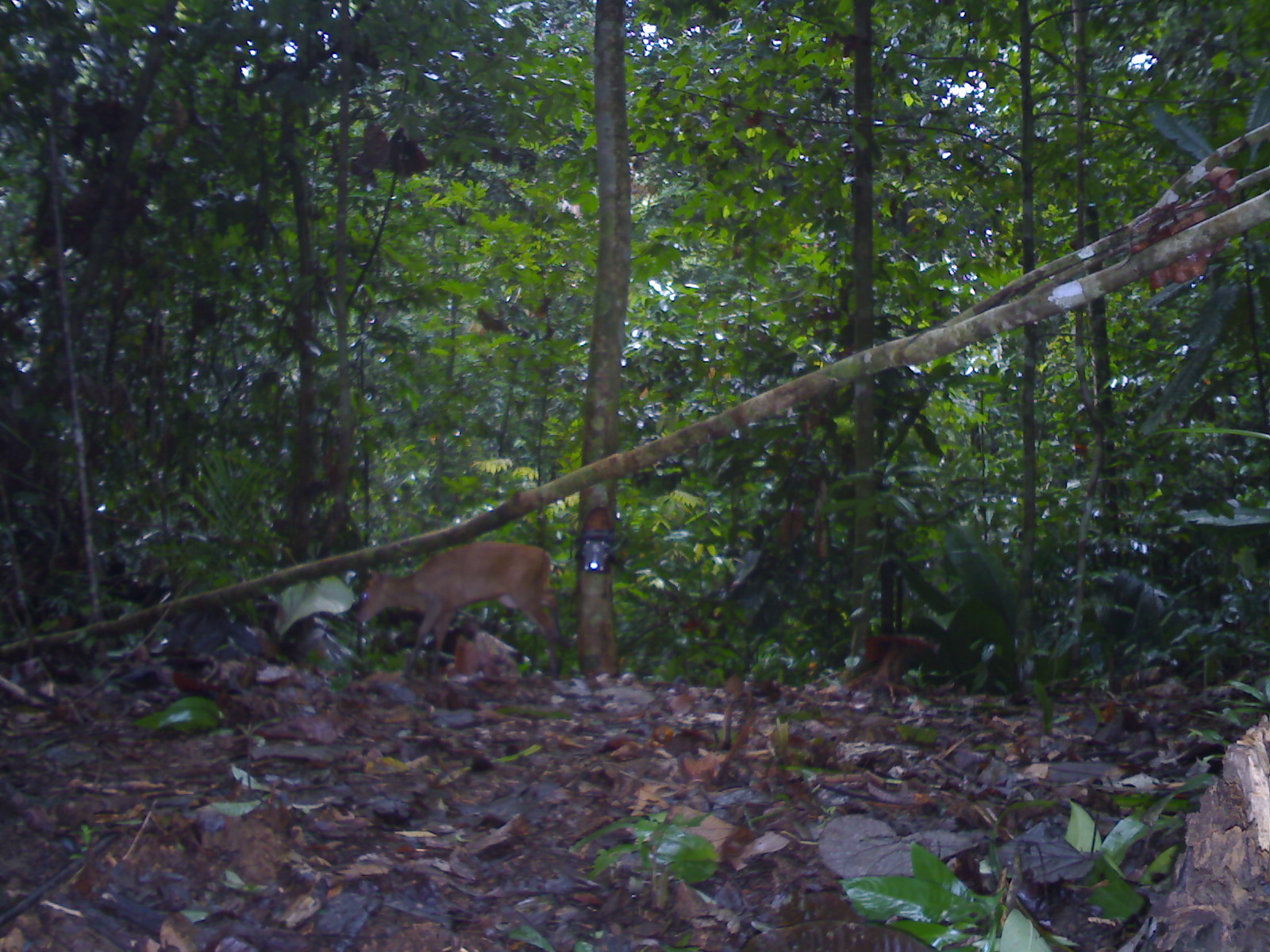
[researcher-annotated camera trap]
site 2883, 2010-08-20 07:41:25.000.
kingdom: Animalia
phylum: Chordata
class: Mammalia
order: Artiodactyla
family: Cervidae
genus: Muntiacus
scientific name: Muntiacus muntjak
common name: southern red muntjac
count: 1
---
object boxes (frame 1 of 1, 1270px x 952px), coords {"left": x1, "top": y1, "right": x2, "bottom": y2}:
muntiacus muntjak: {"left": 355, "top": 540, "right": 569, "bottom": 680}